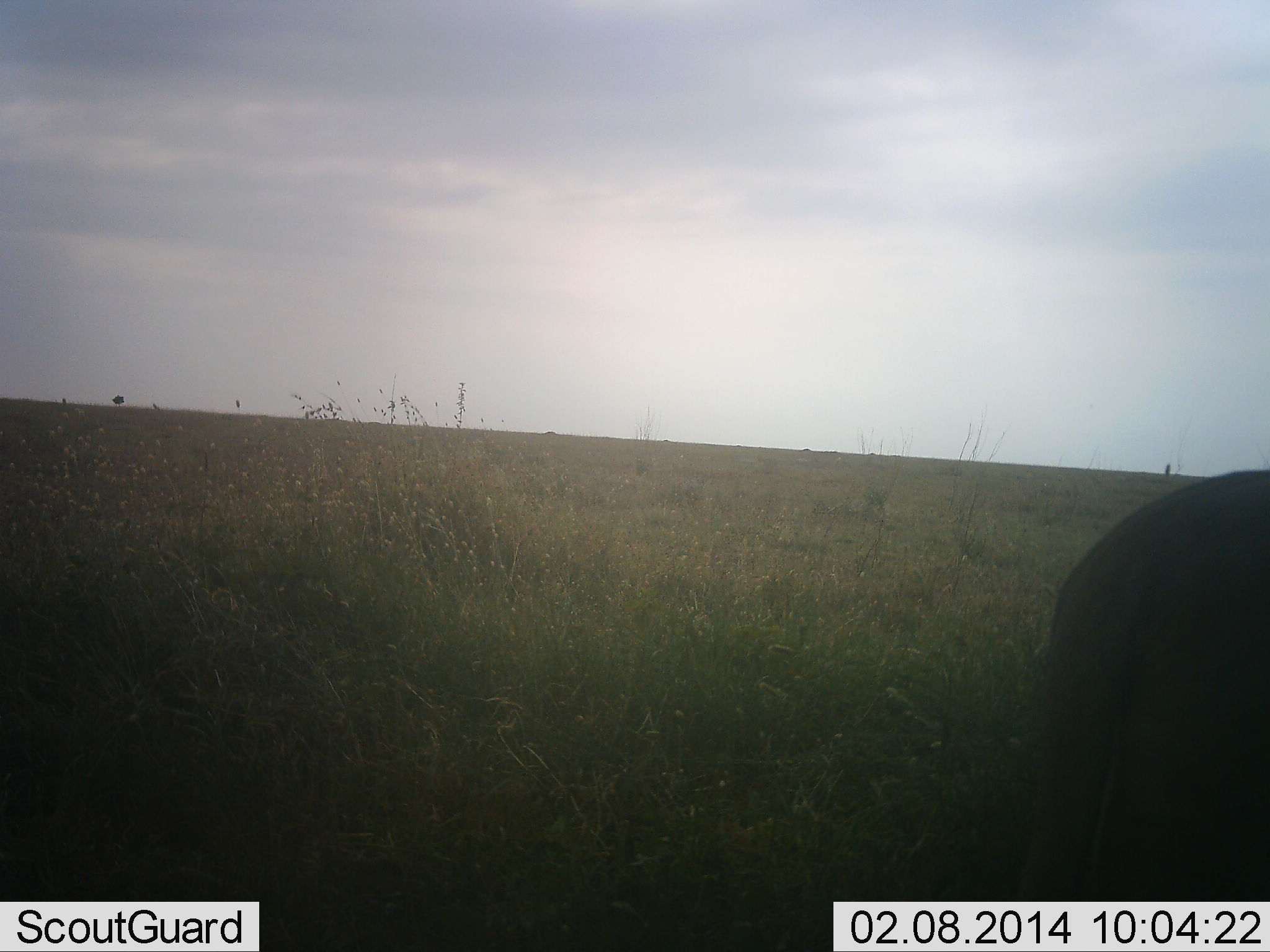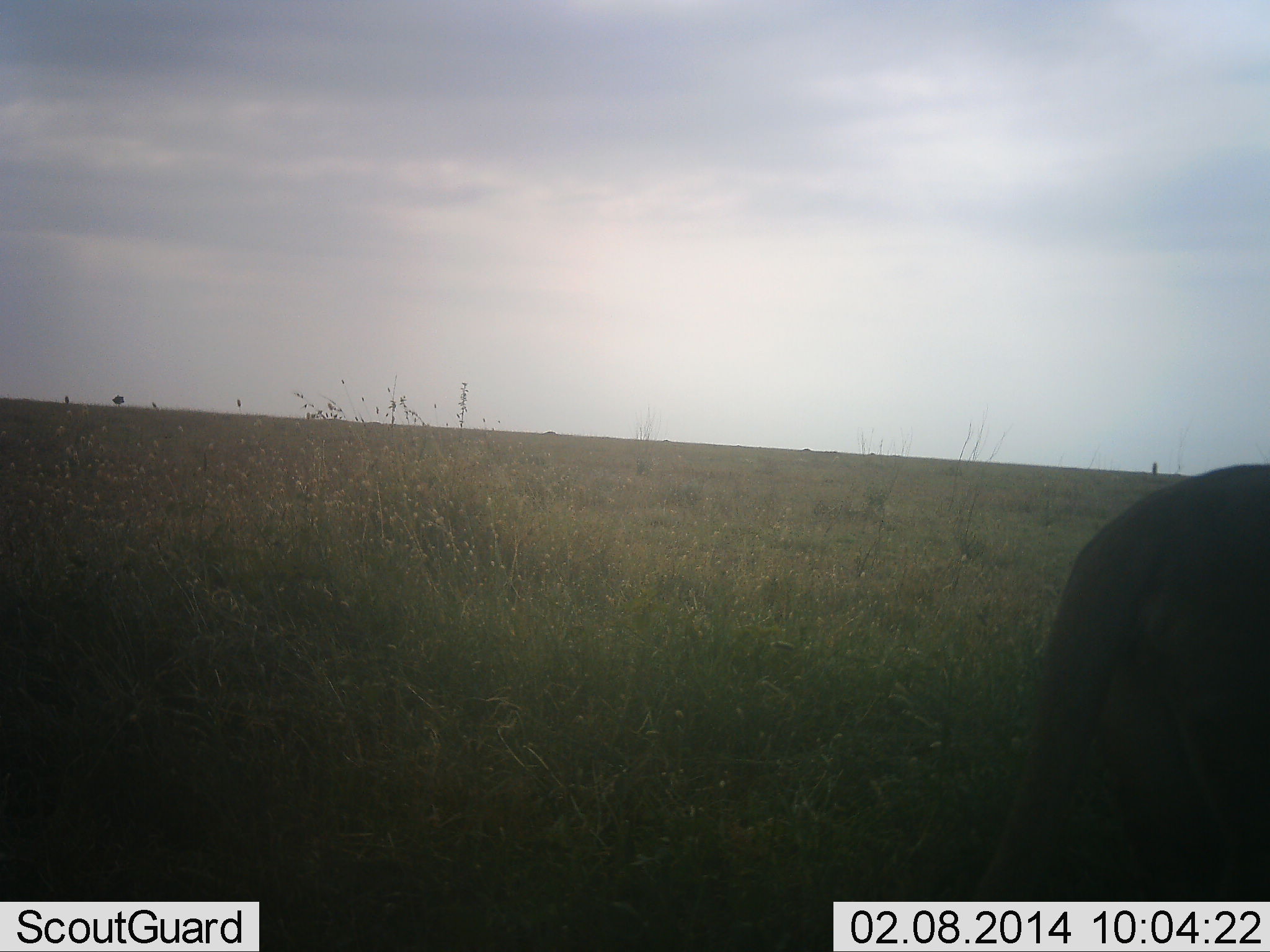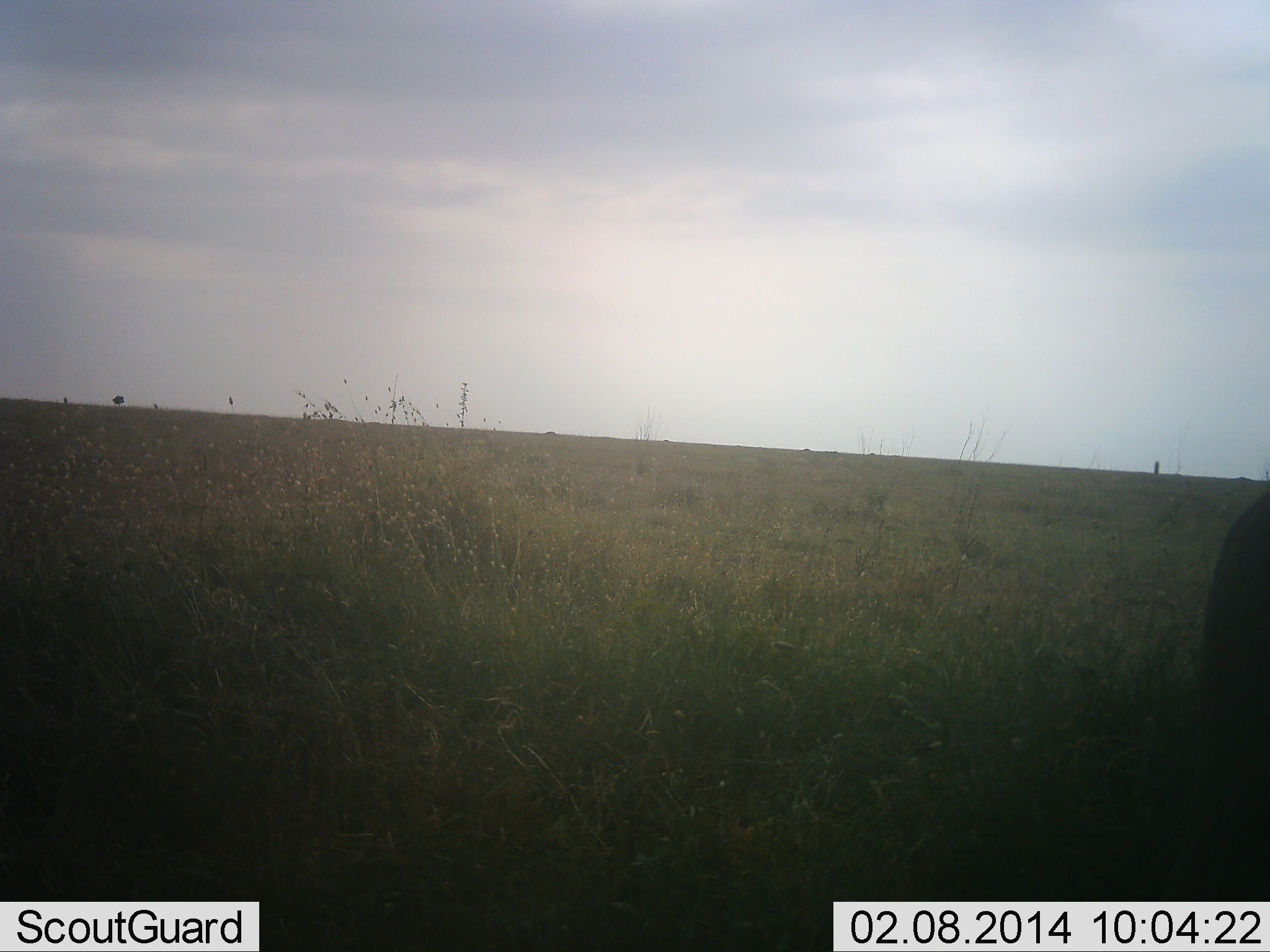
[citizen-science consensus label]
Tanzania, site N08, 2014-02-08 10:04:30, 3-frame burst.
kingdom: Animalia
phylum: Chordata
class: Mammalia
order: Carnivora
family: Felidae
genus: Panthera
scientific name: Panthera leo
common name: lion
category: lionfemale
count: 1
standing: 60%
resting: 0%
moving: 40%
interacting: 0%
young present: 0%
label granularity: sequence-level